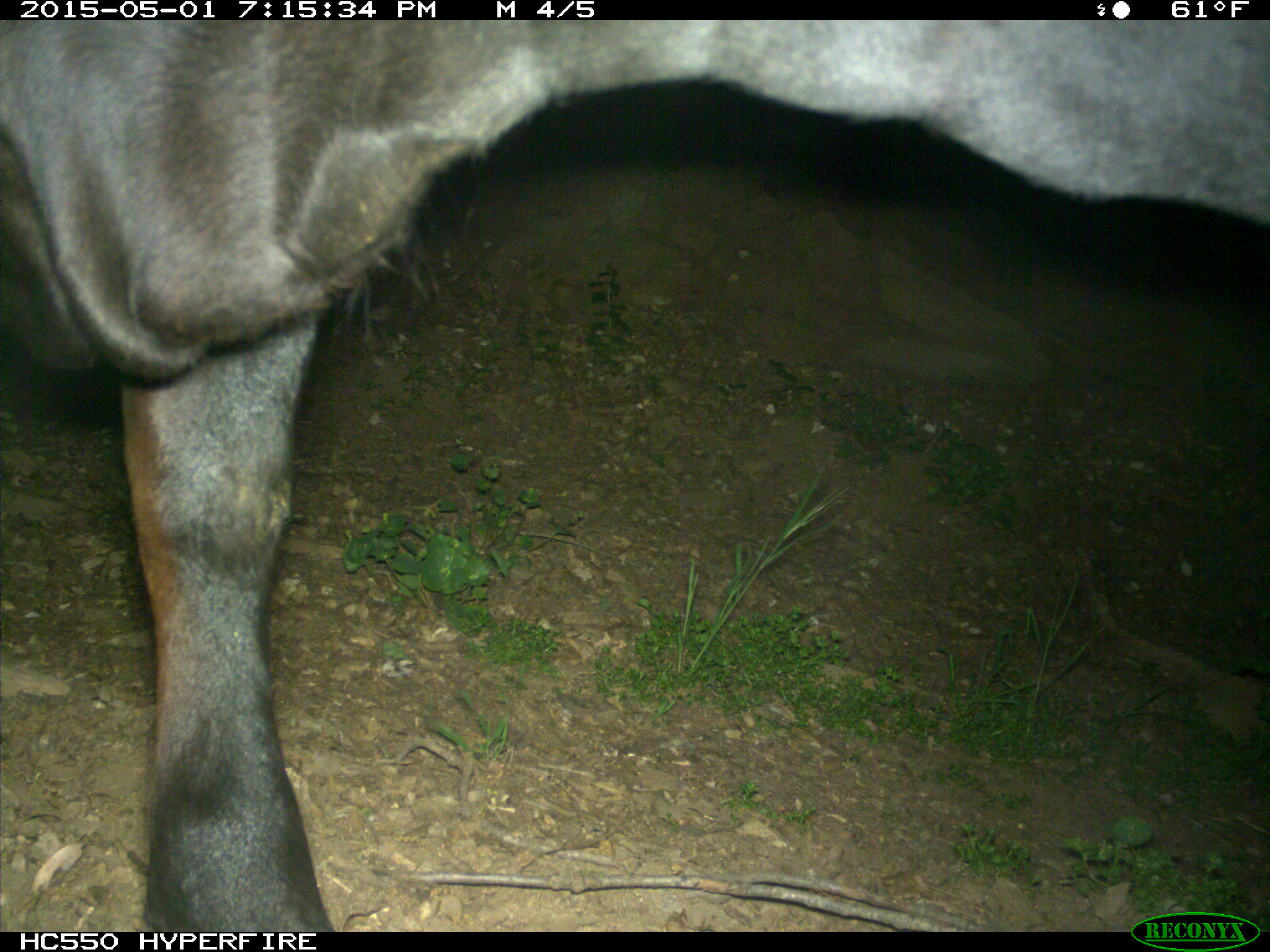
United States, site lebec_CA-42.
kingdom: Animalia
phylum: Chordata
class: Mammalia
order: Artiodactyla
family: Bovidae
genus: Bos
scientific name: Bos taurus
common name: domestic cow